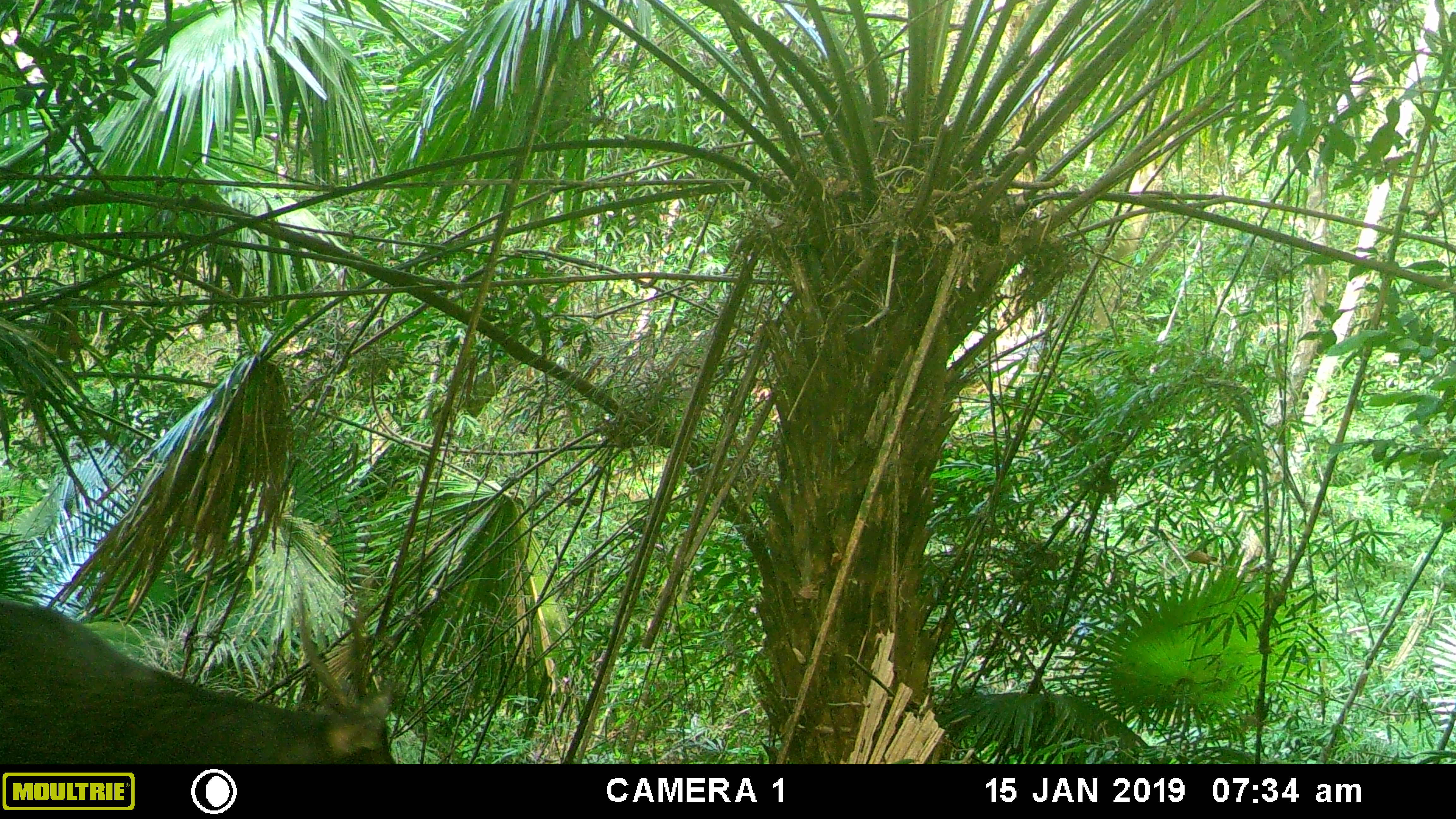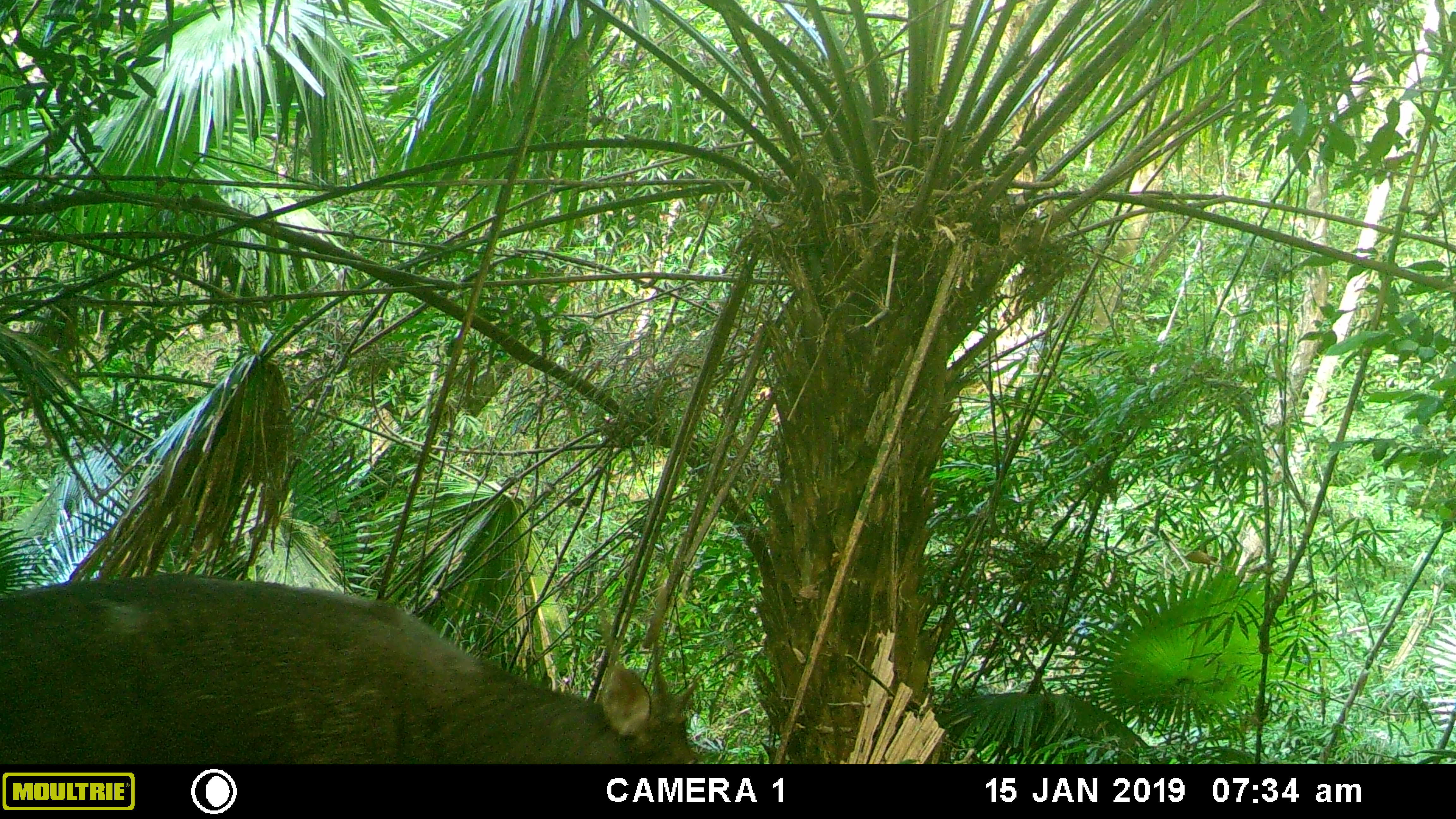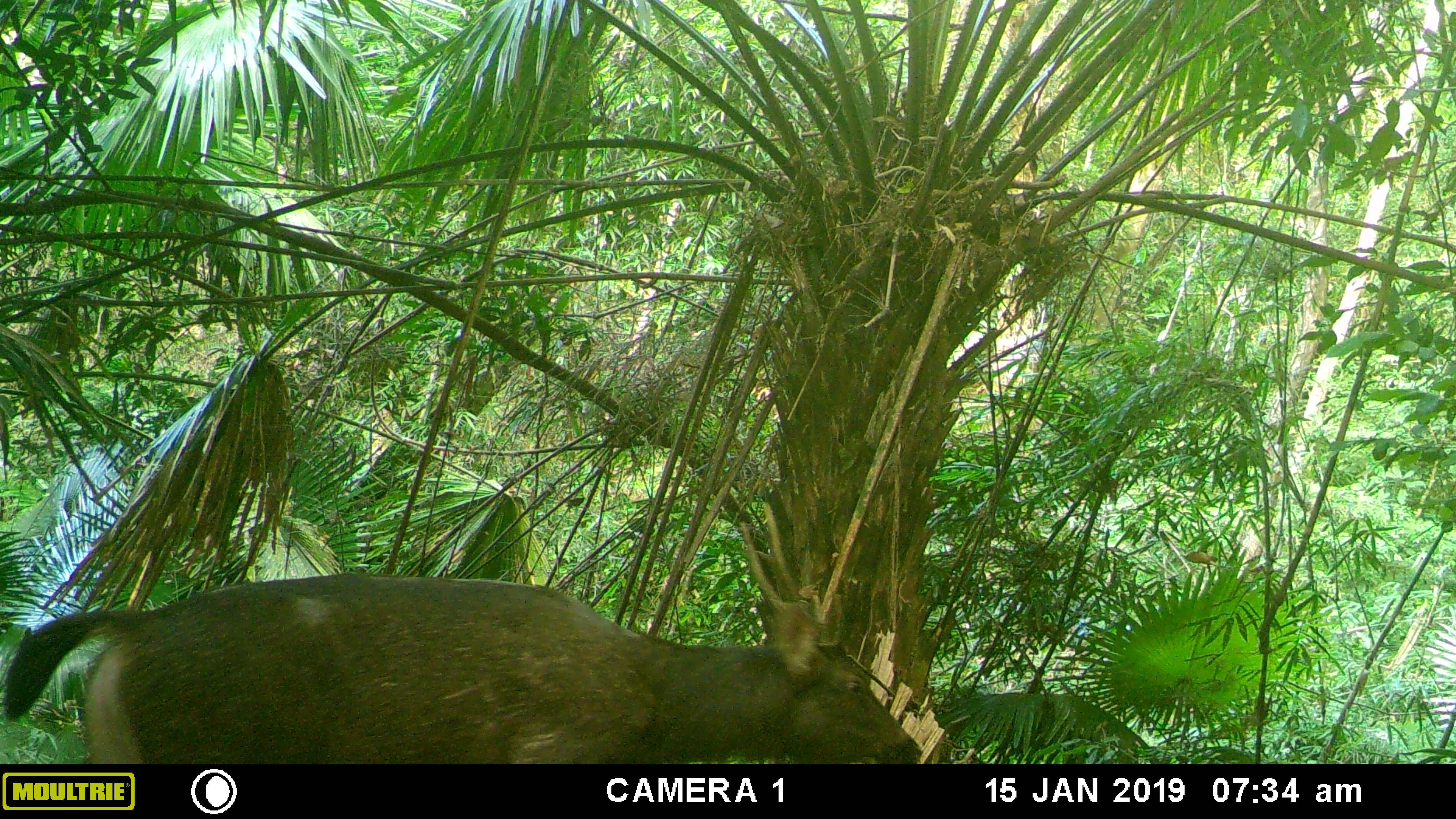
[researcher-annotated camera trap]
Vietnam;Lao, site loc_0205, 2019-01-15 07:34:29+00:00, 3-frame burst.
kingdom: Animalia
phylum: Chordata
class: Mammalia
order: Artiodactyla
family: Cervidae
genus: Rusa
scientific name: Rusa unicolor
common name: sambar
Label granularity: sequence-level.